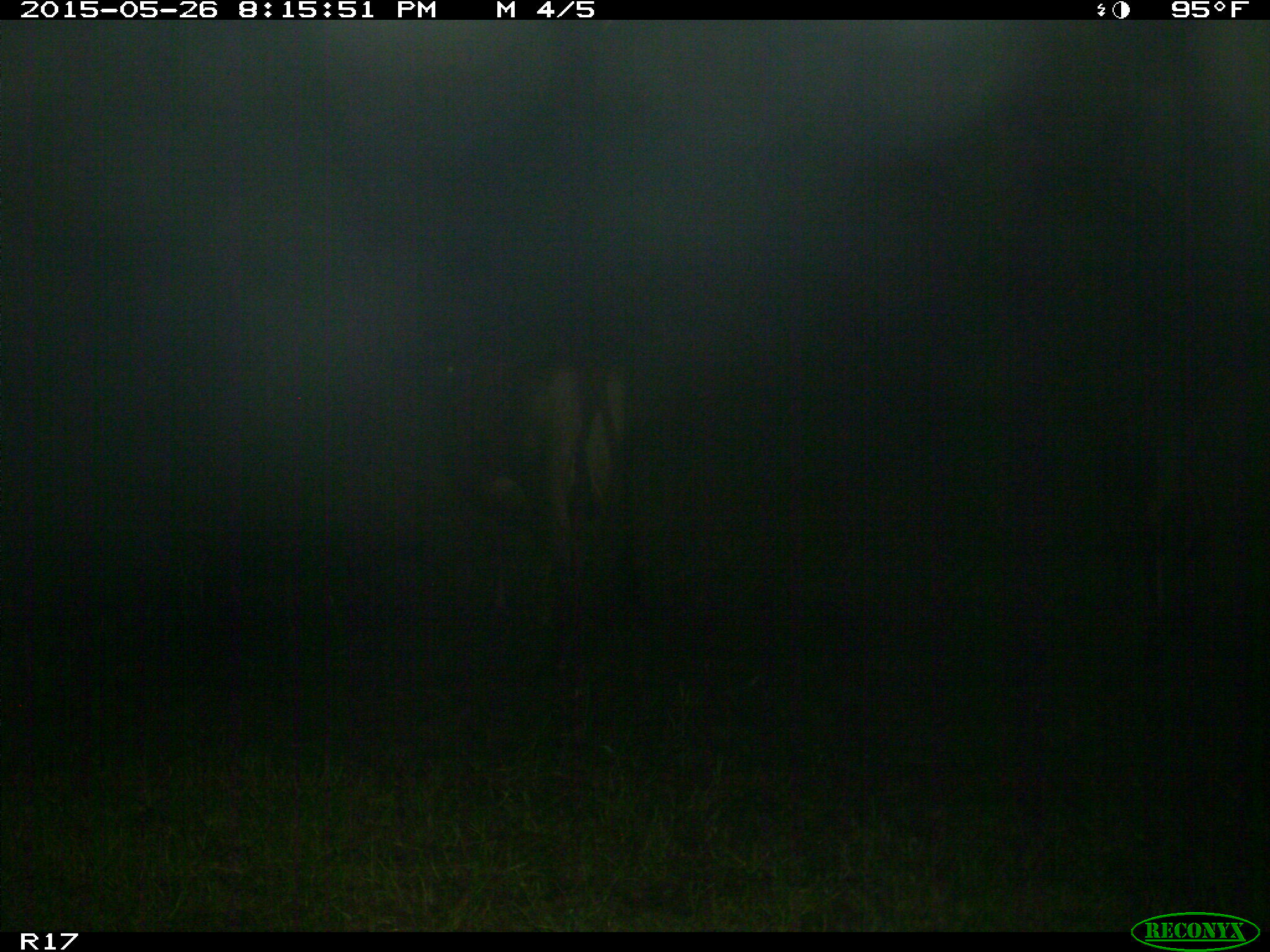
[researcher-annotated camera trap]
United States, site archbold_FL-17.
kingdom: Animalia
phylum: Chordata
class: Mammalia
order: Artiodactyla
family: Bovidae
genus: Bos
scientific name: Bos taurus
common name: domestic cow